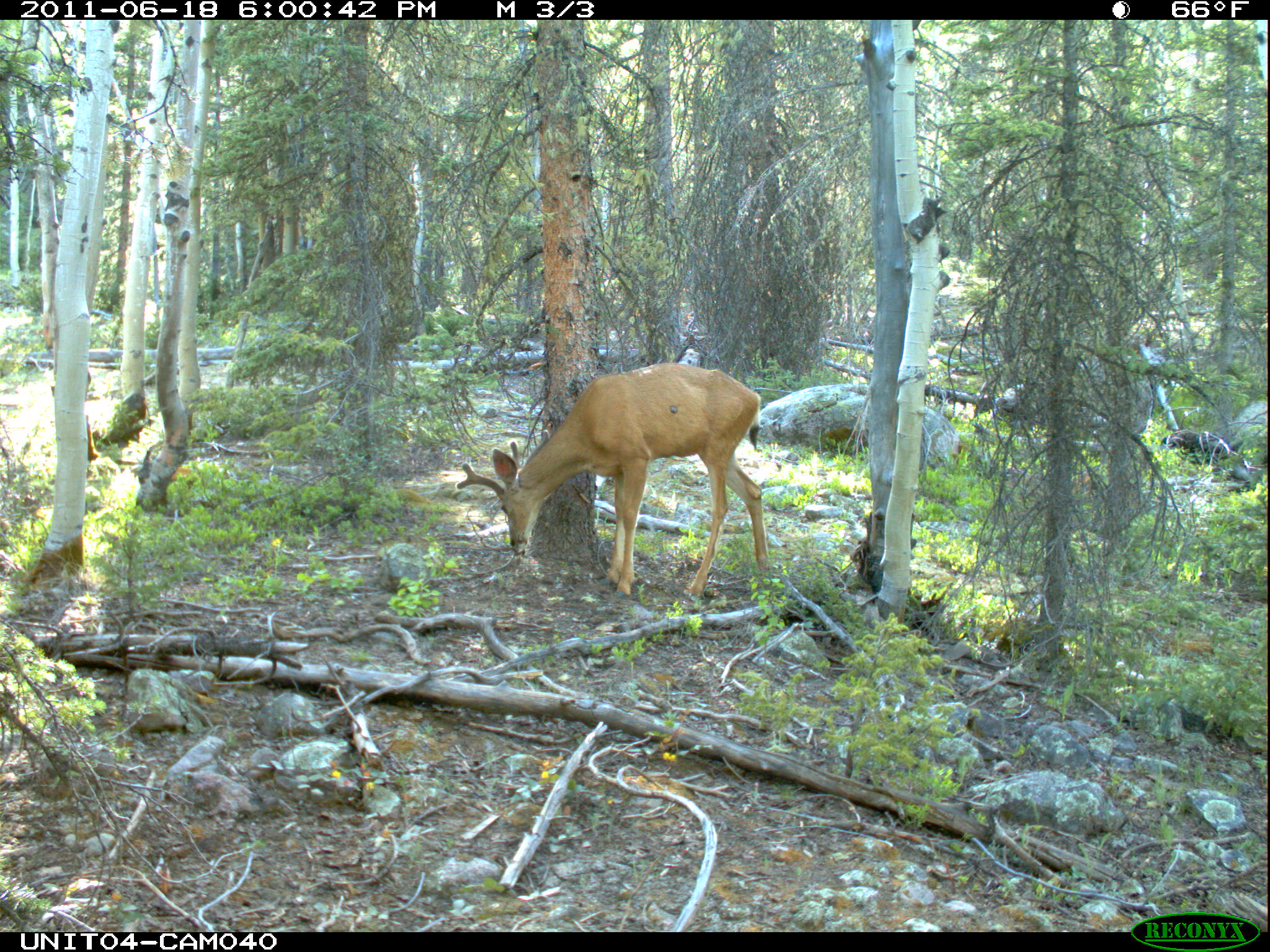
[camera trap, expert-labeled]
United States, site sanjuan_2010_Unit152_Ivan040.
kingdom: Animalia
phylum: Chordata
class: Mammalia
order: Artiodactyla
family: Cervidae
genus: Odocoileus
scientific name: Odocoileus hemionus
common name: mule deer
Odocoileus hemionus (mule deer).